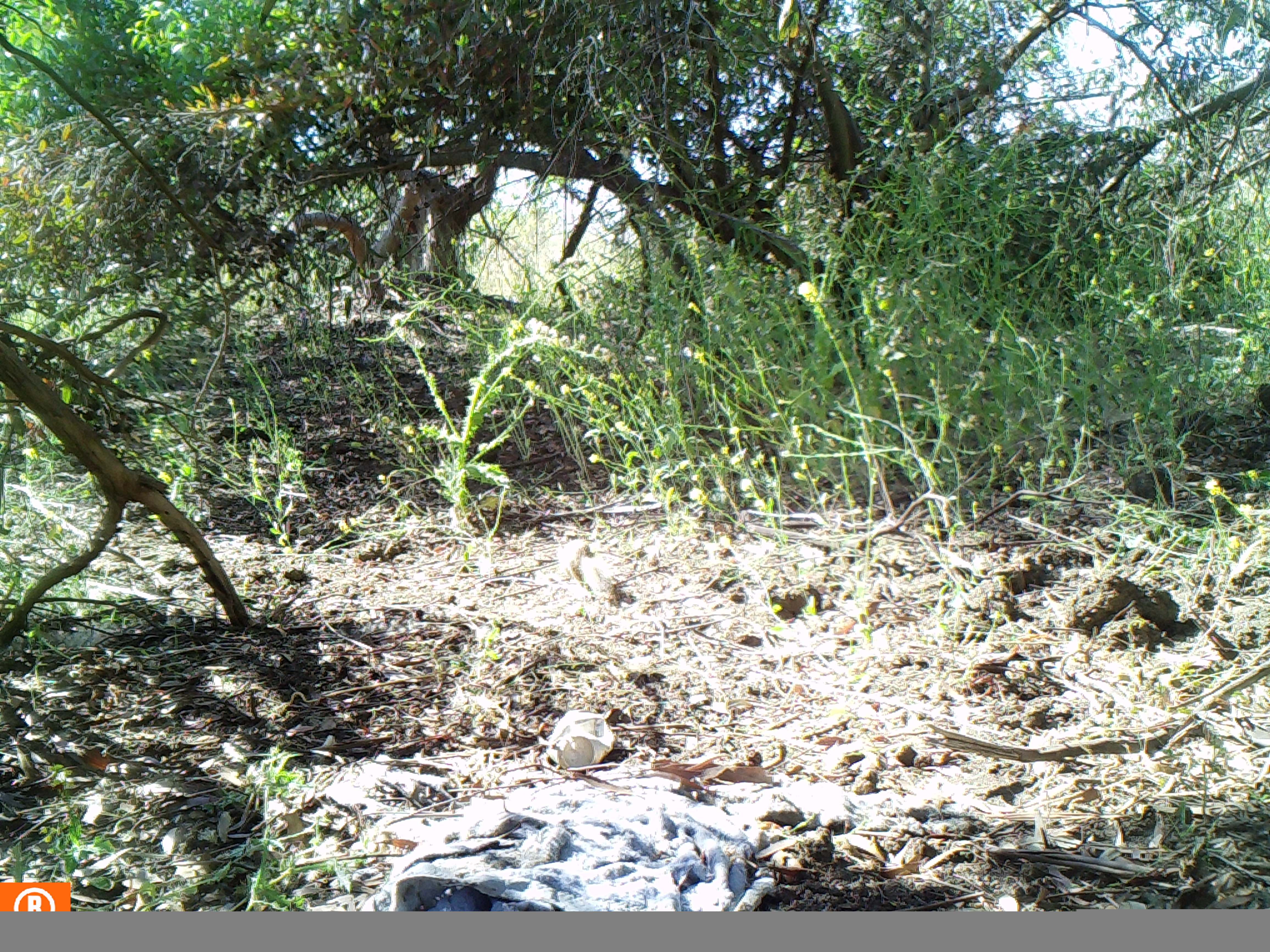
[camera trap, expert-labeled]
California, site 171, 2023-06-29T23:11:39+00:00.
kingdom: Animalia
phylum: Chordata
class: Mammalia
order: Rodentia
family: Sciuridae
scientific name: Sciuridae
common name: squirrel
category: unknown squirrel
Unknown squirrel (squirrel) (Sciuridae).